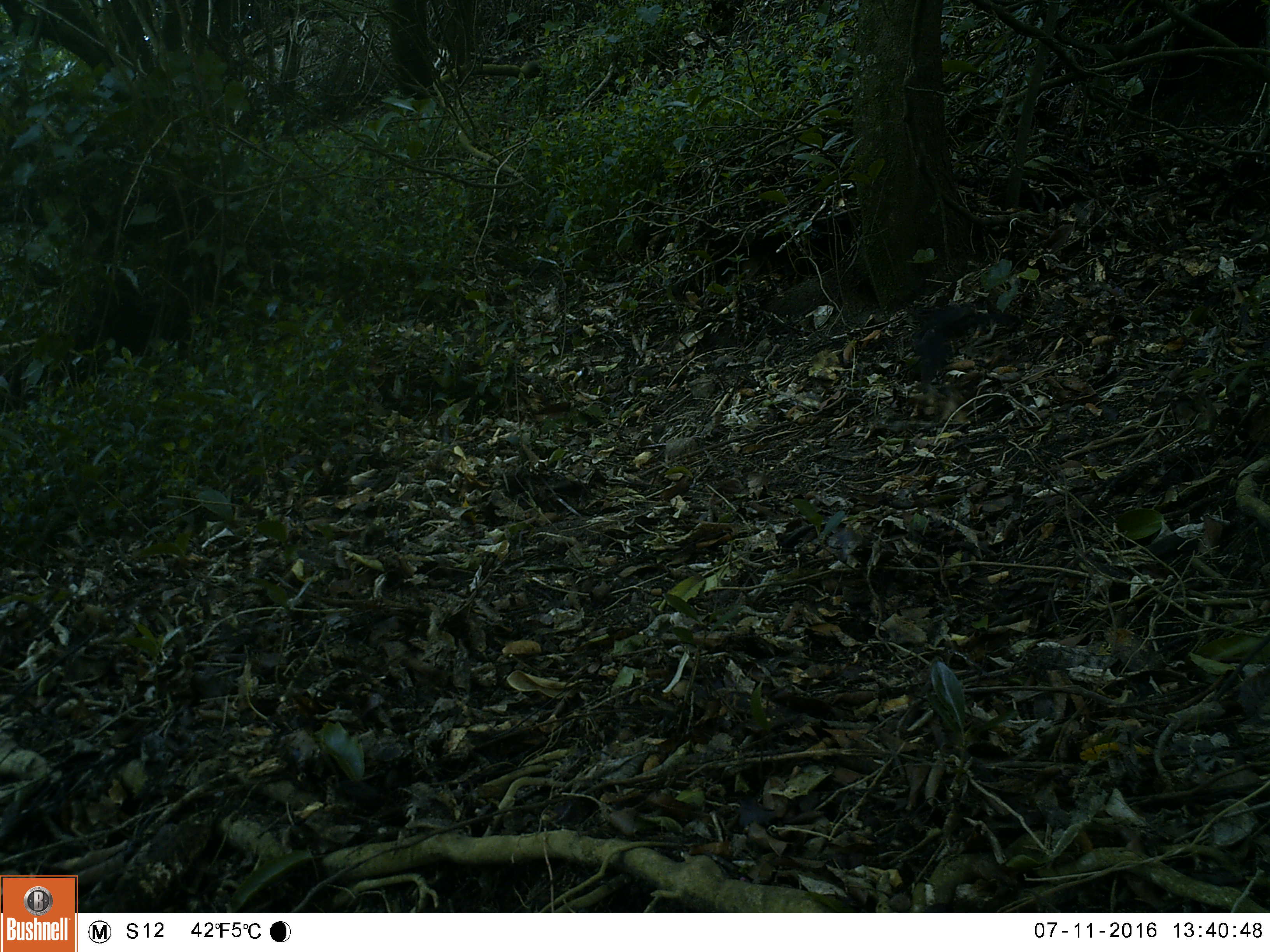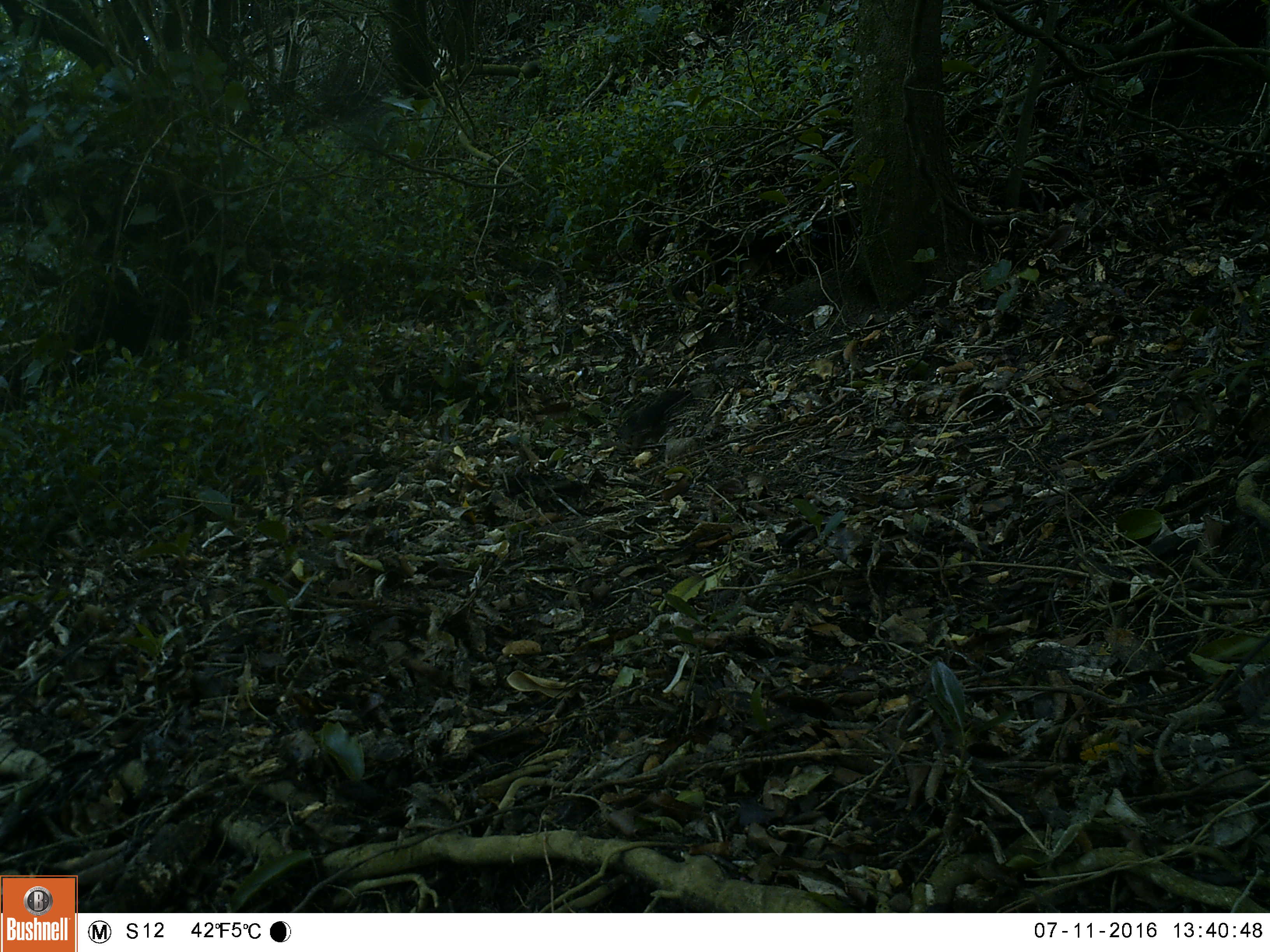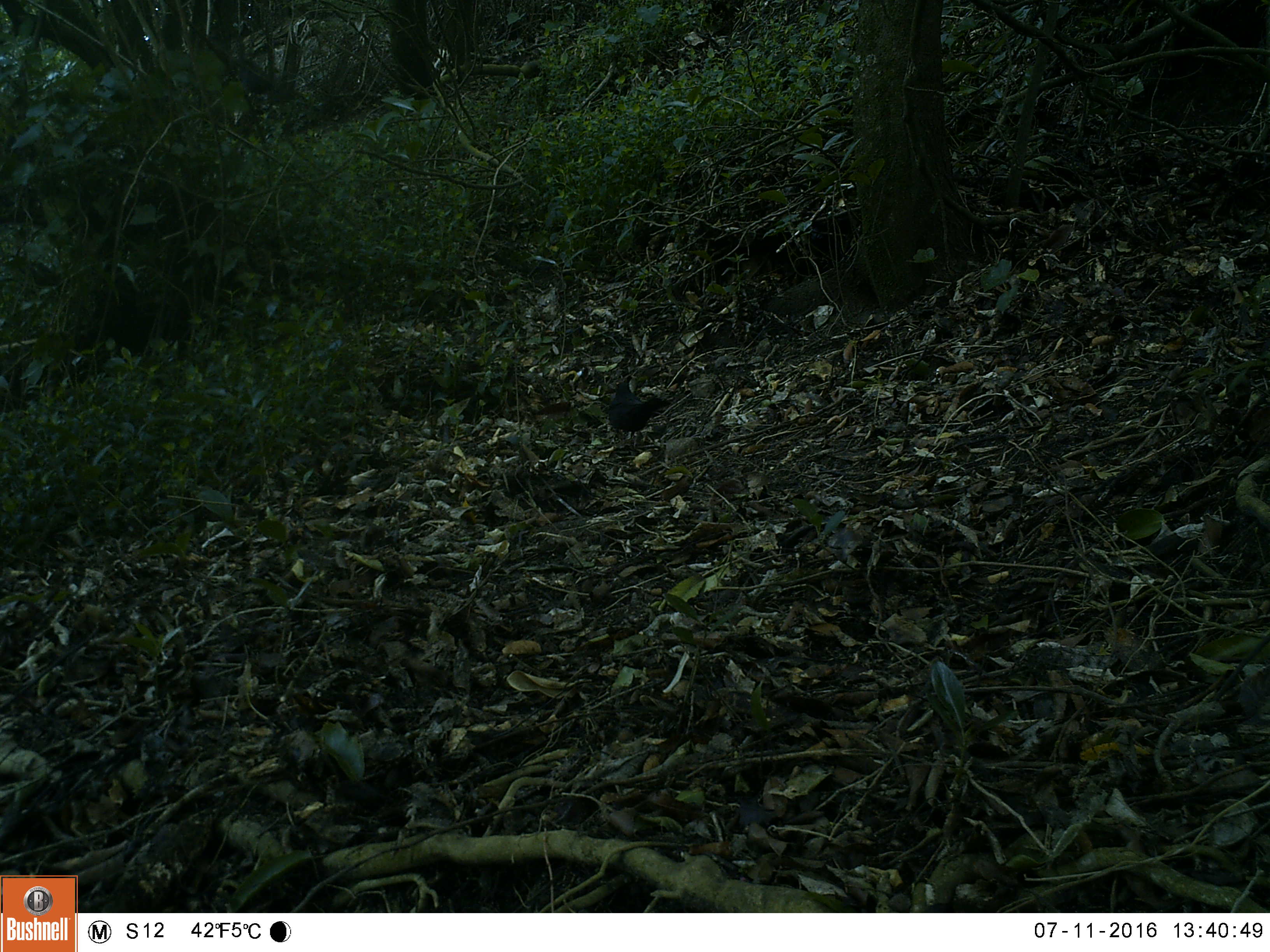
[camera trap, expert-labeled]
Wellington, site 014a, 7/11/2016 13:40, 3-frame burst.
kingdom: Animalia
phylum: Chordata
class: Aves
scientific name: Aves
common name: bird